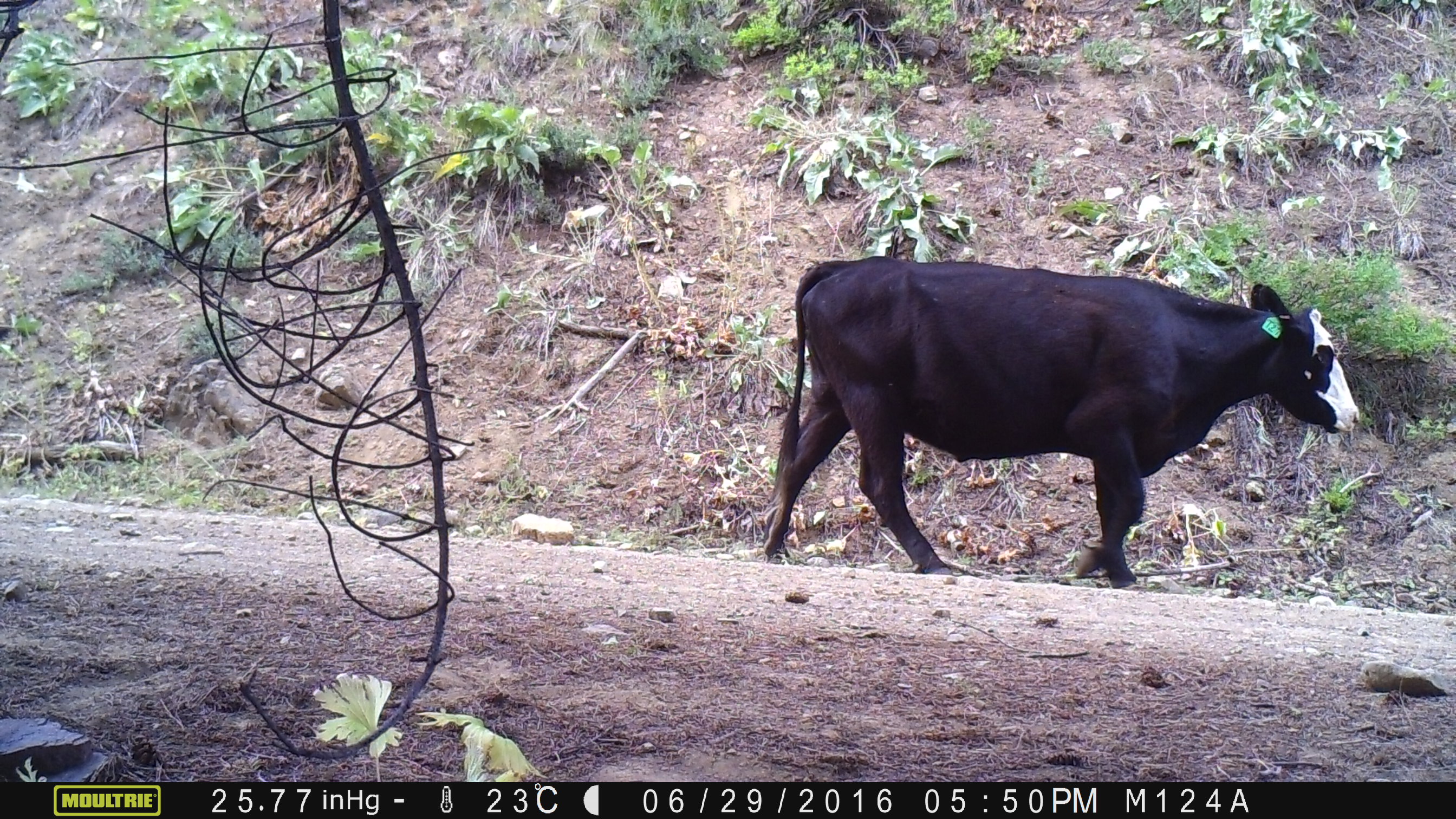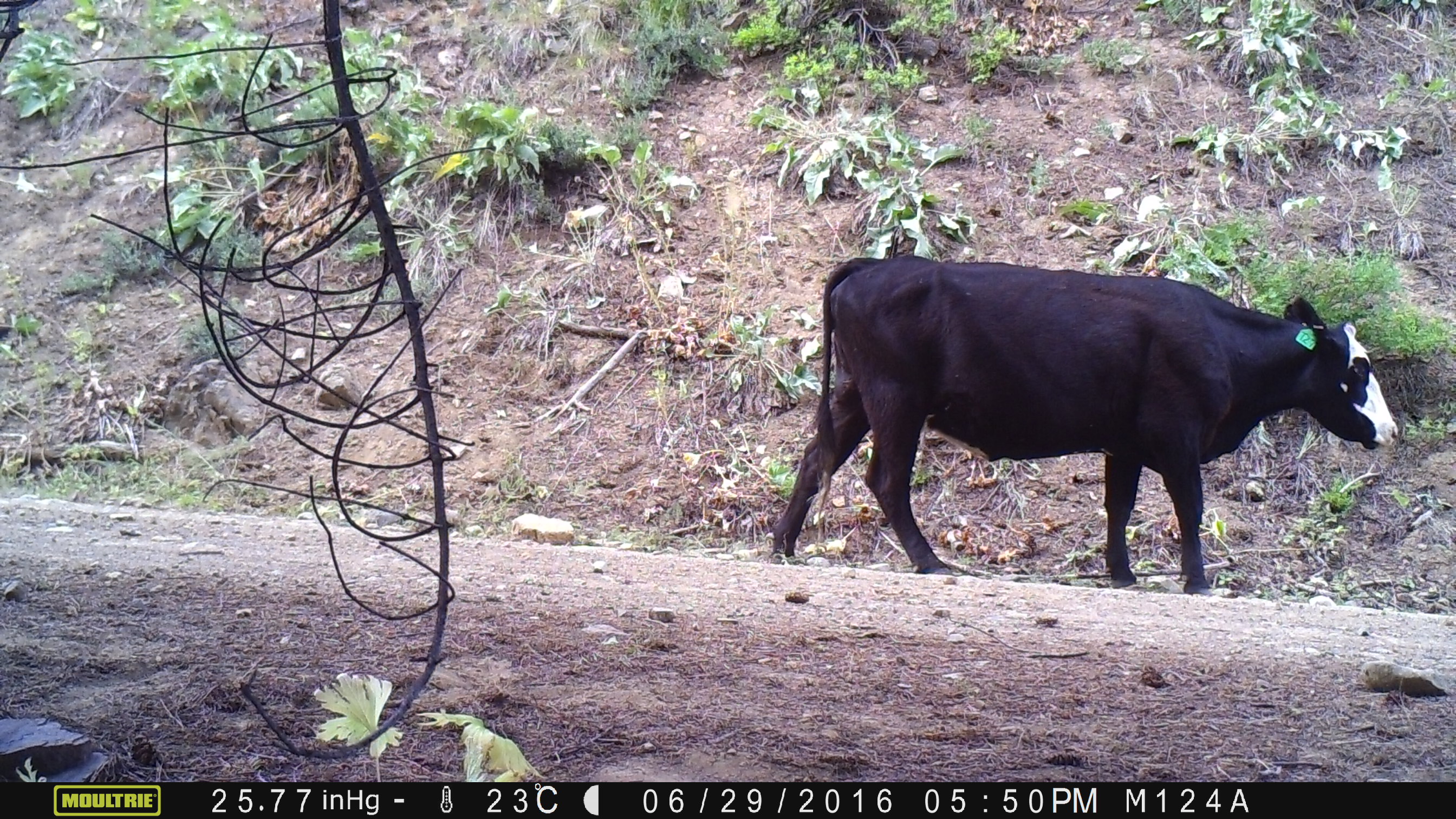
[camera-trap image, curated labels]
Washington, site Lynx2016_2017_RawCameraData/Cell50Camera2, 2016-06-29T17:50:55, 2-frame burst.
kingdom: Animalia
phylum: Chordata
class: Mammalia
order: Artiodactyla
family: Bovidae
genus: Bos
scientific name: Bos taurus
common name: domestic cattle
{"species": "domestic cattle (Bos taurus)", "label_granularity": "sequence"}